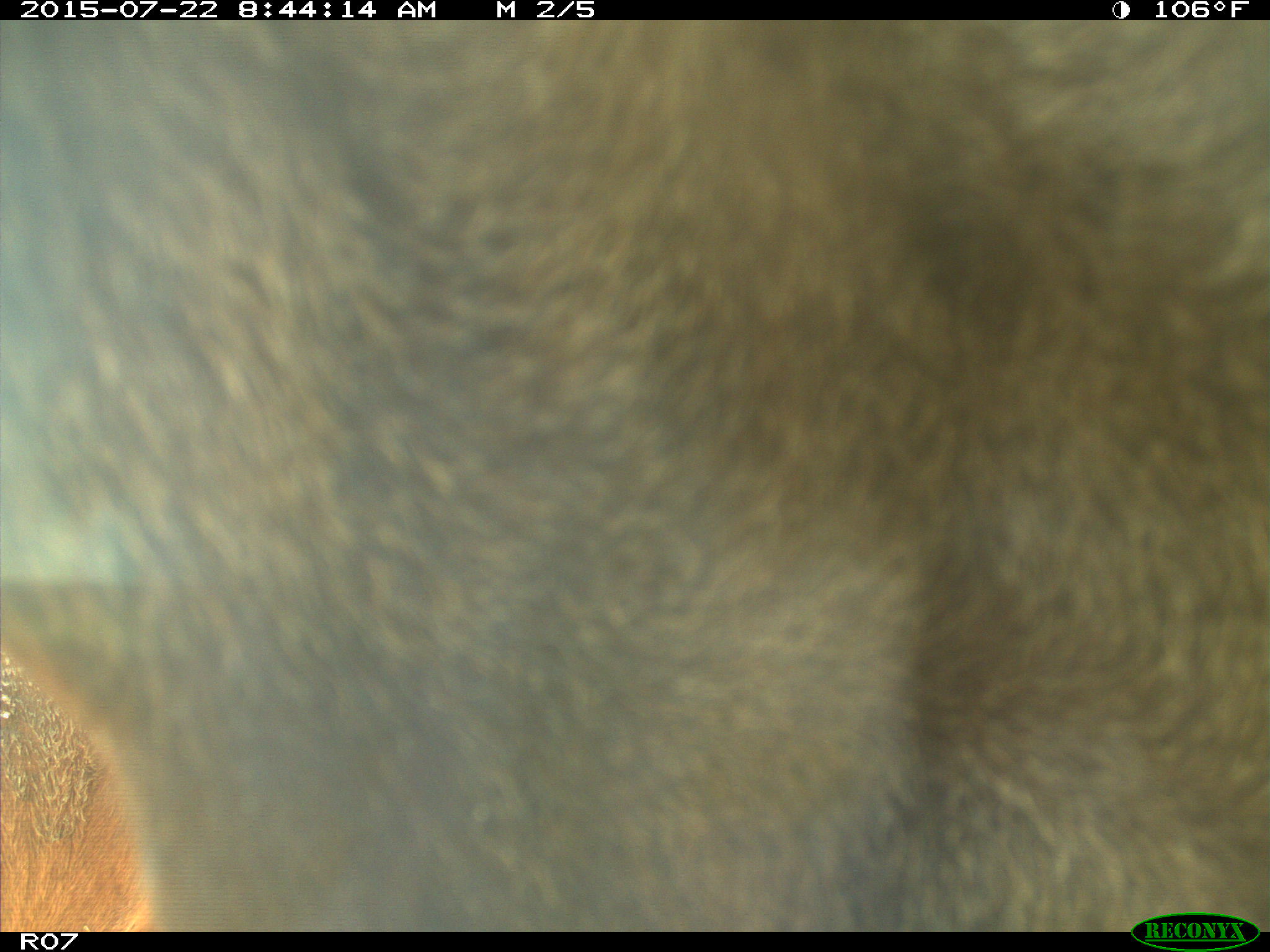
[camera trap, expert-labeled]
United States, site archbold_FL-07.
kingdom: Animalia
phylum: Chordata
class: Mammalia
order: Artiodactyla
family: Bovidae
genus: Bos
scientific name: Bos taurus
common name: domestic cow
Bos taurus (domestic cow).